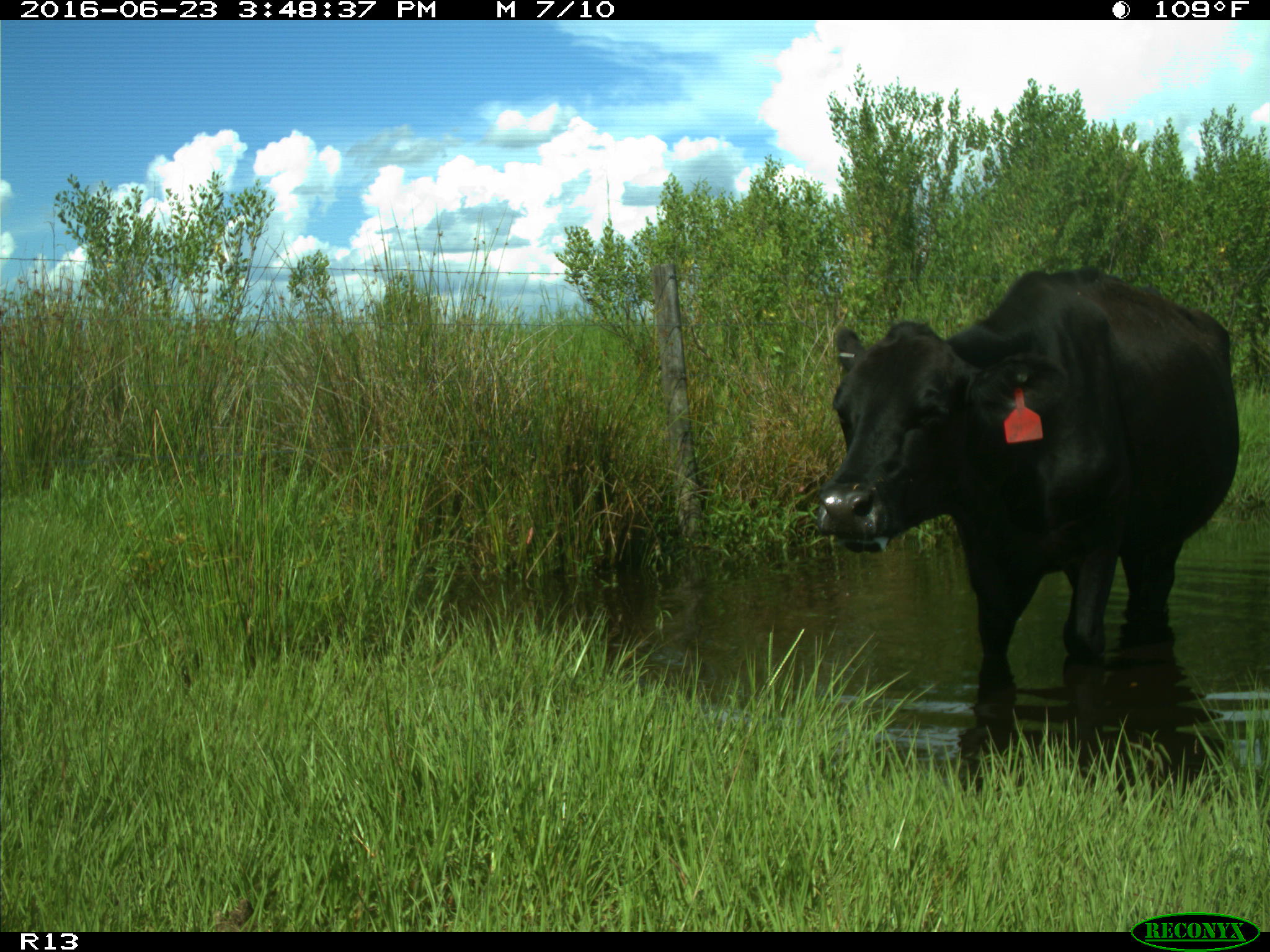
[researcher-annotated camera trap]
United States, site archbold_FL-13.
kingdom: Animalia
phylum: Chordata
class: Mammalia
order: Artiodactyla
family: Bovidae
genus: Bos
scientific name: Bos taurus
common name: domestic cow